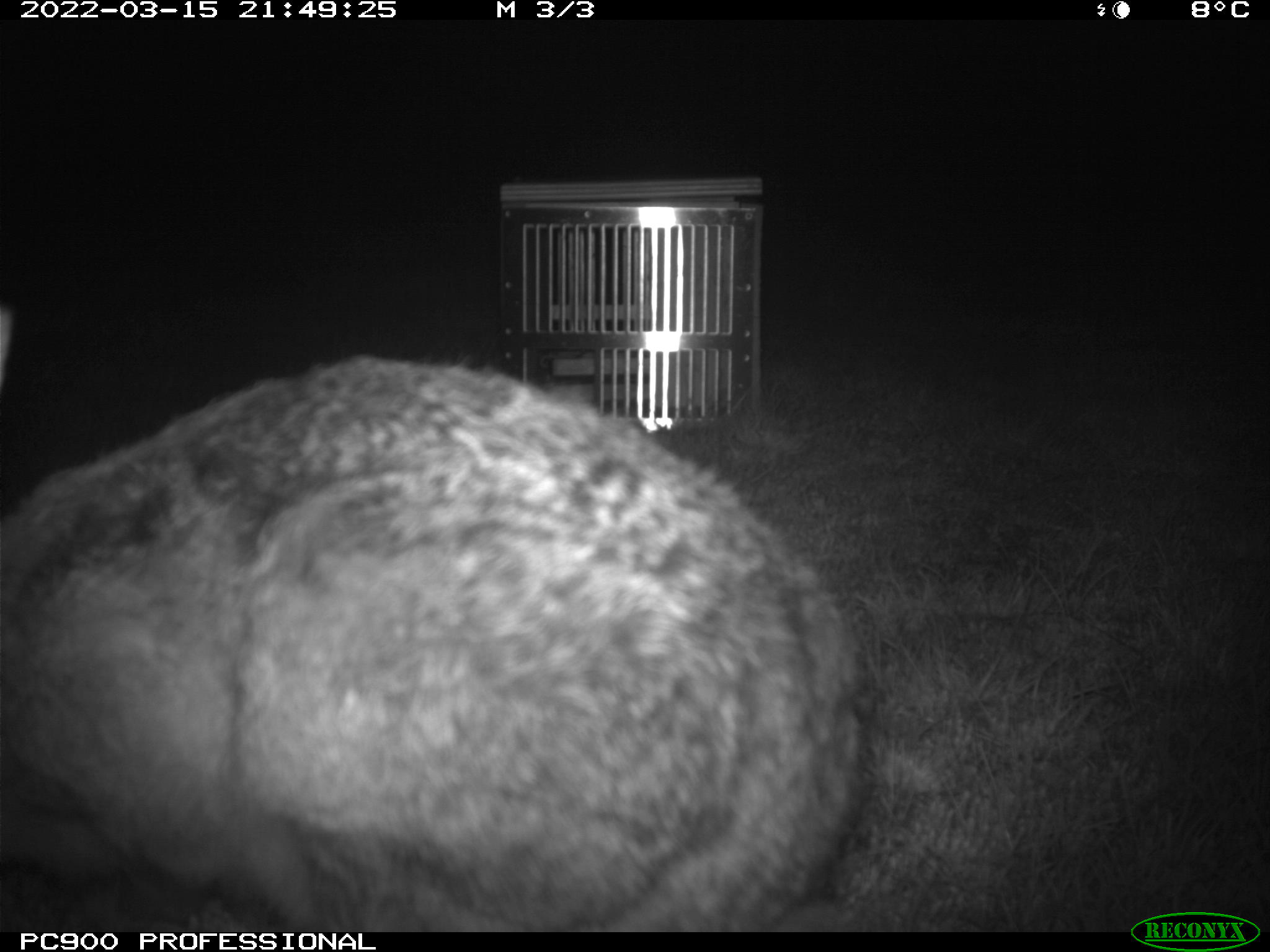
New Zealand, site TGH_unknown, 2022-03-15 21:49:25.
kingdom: Animalia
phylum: Chordata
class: Mammalia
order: Lagomorpha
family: Leporidae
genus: Lepus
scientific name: Lepus europaeus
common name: brown hare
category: hare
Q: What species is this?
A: Hare (brown hare) (Lepus europaeus).